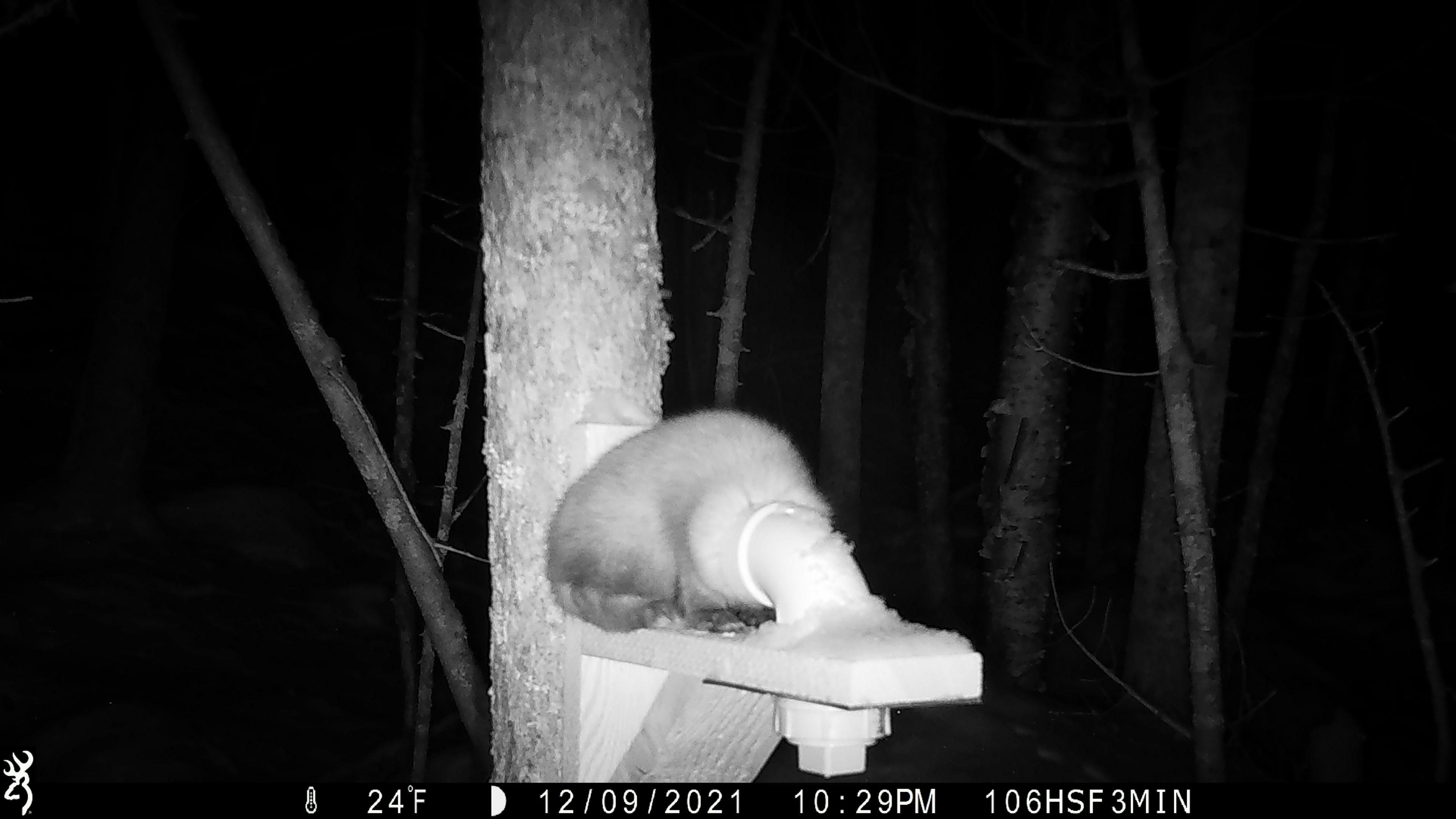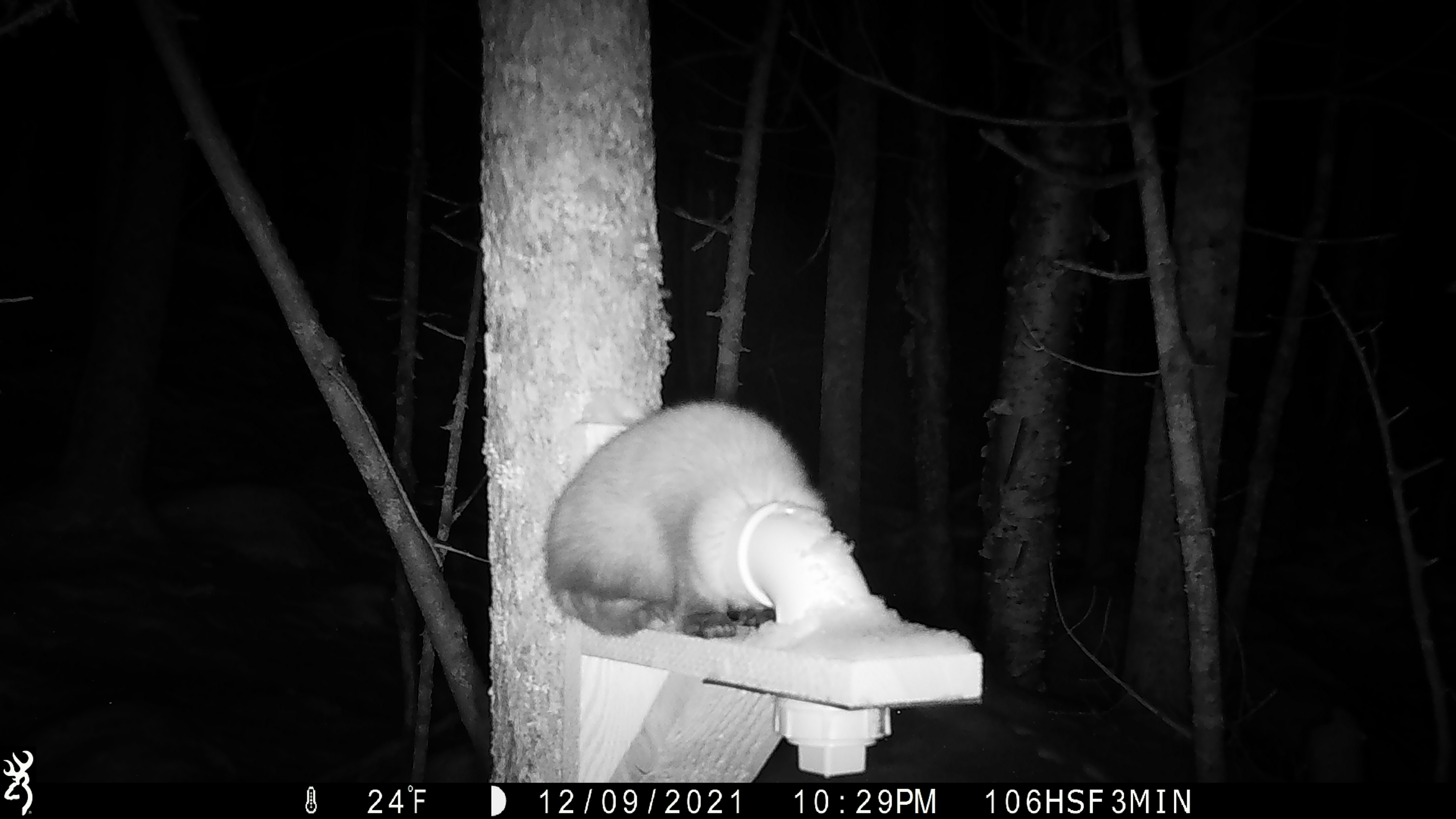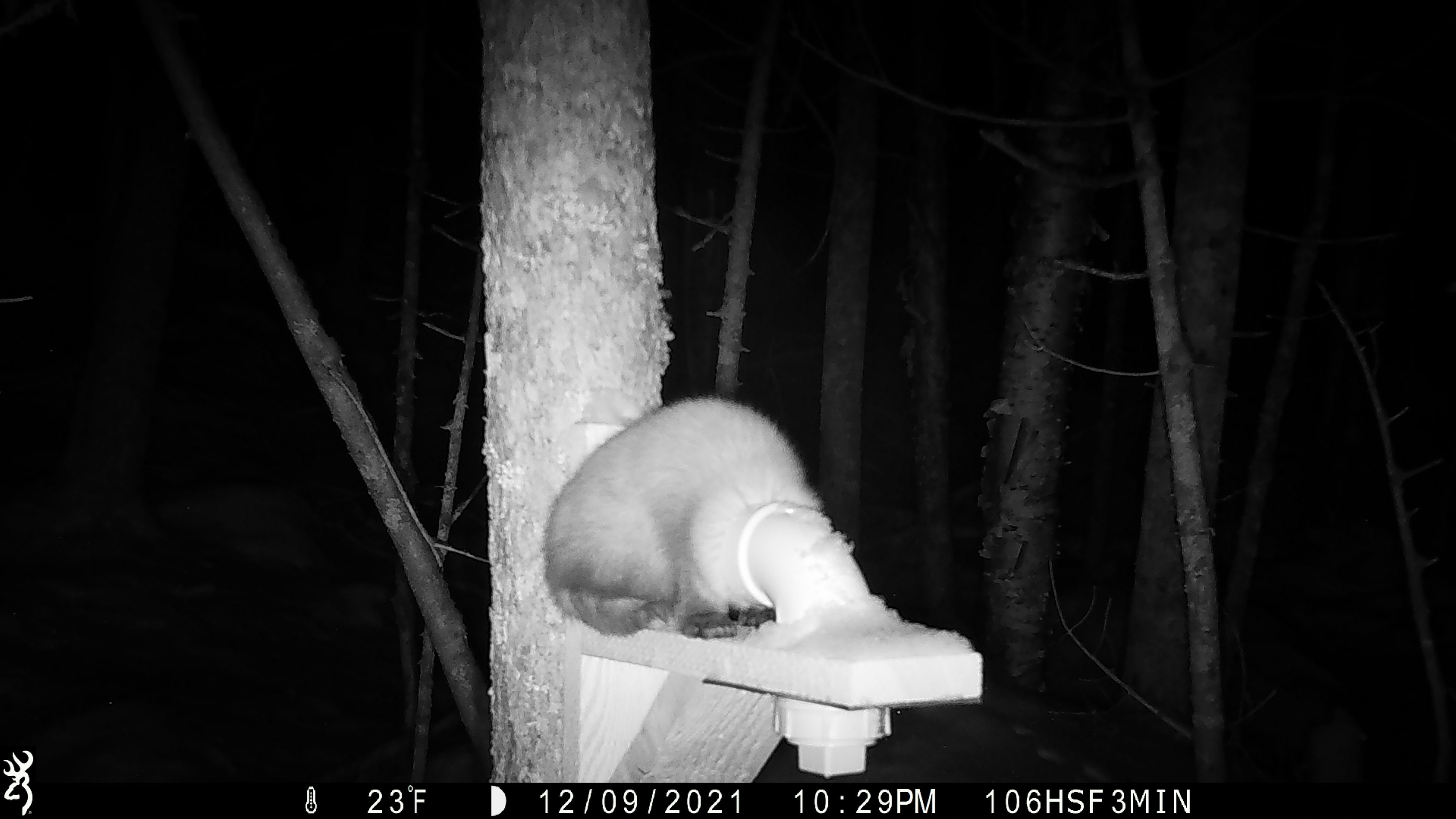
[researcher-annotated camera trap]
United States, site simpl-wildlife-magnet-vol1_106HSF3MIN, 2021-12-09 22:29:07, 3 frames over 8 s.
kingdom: Animalia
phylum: Chordata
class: Mammalia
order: Carnivora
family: Mustelidae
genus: Martes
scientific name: Martes americana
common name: american marten